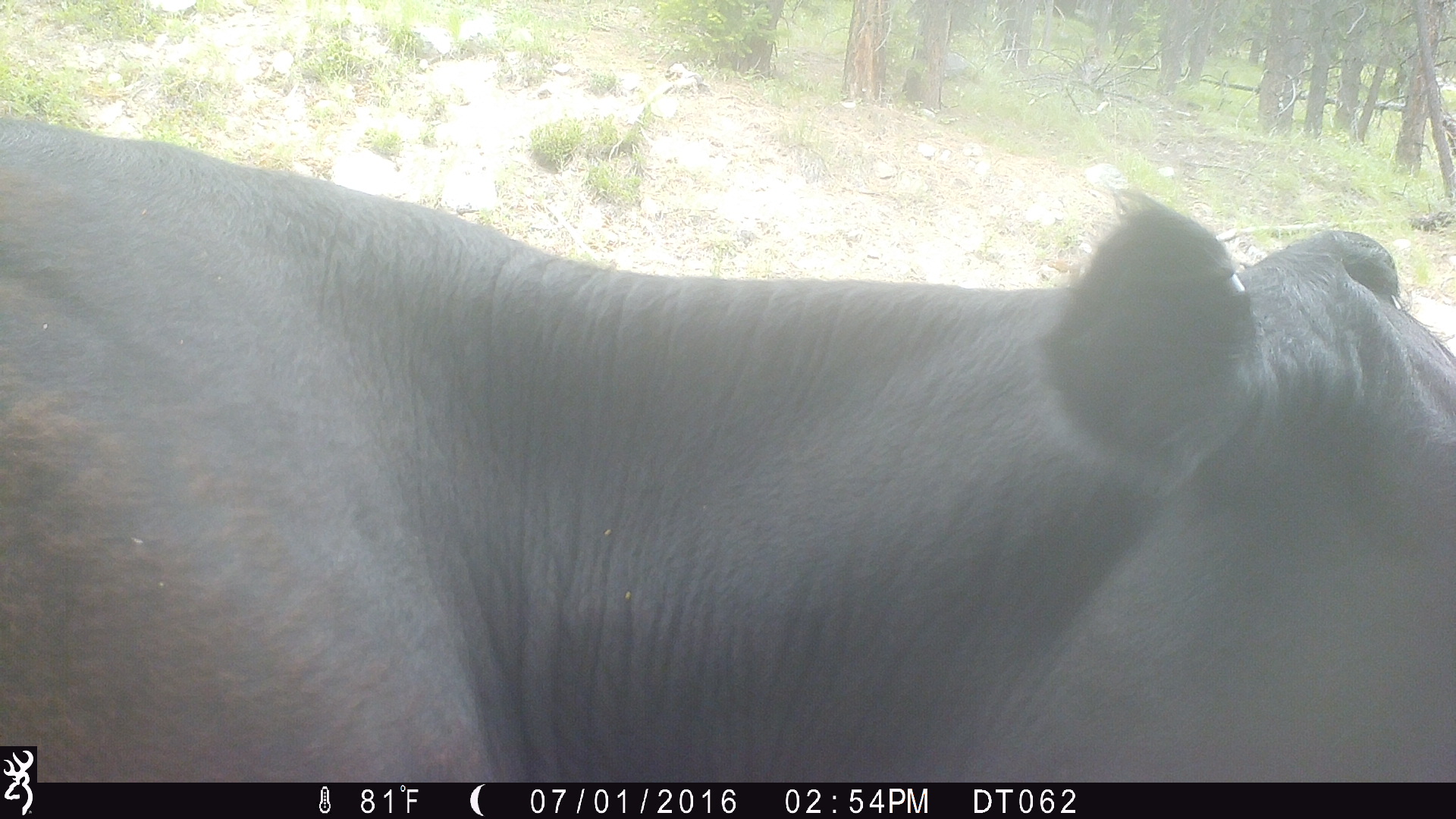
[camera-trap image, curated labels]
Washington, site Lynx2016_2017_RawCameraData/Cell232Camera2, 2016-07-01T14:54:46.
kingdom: Animalia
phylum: Chordata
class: Mammalia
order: Artiodactyla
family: Bovidae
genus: Bos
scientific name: Bos taurus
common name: domestic cattle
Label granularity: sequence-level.